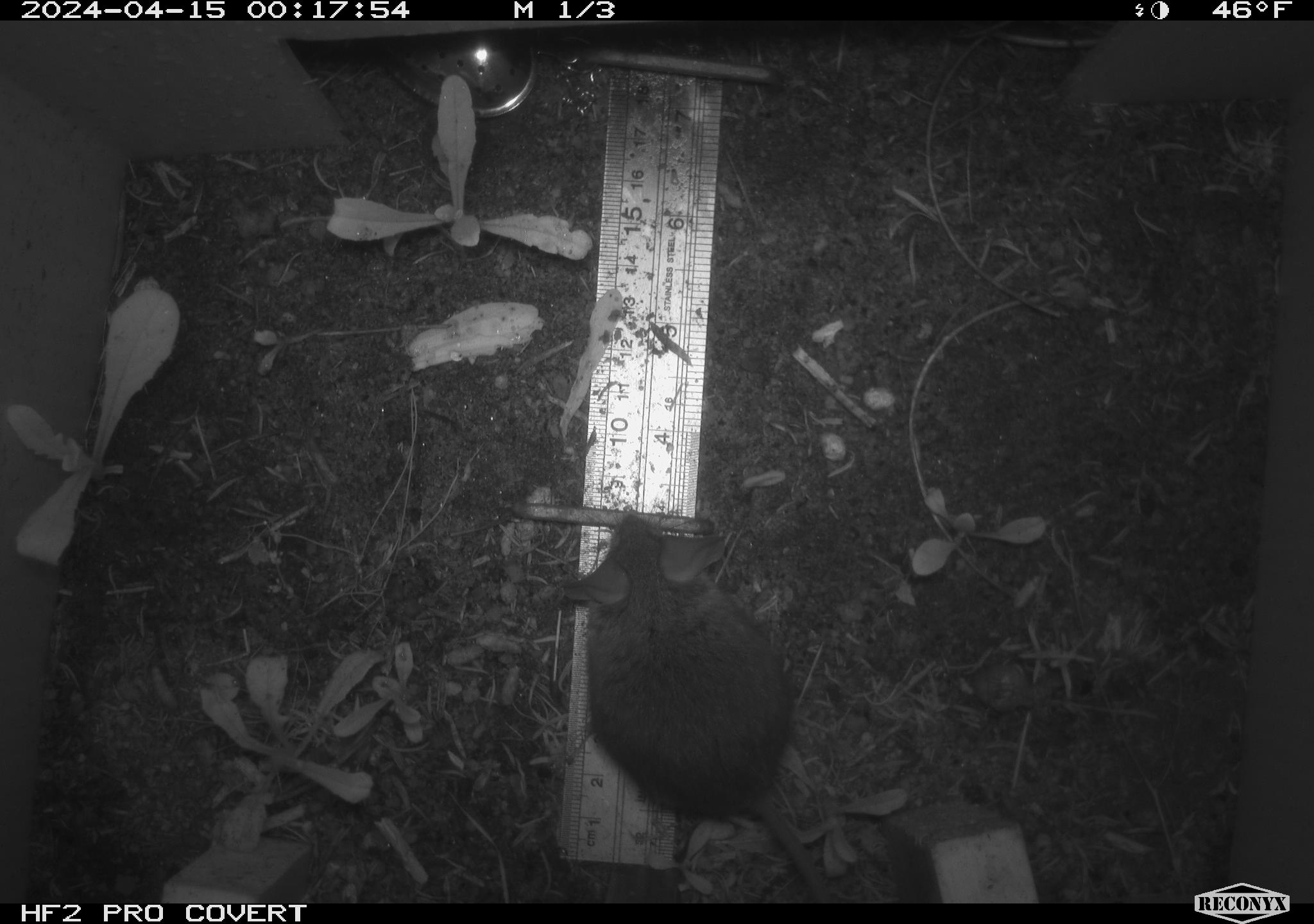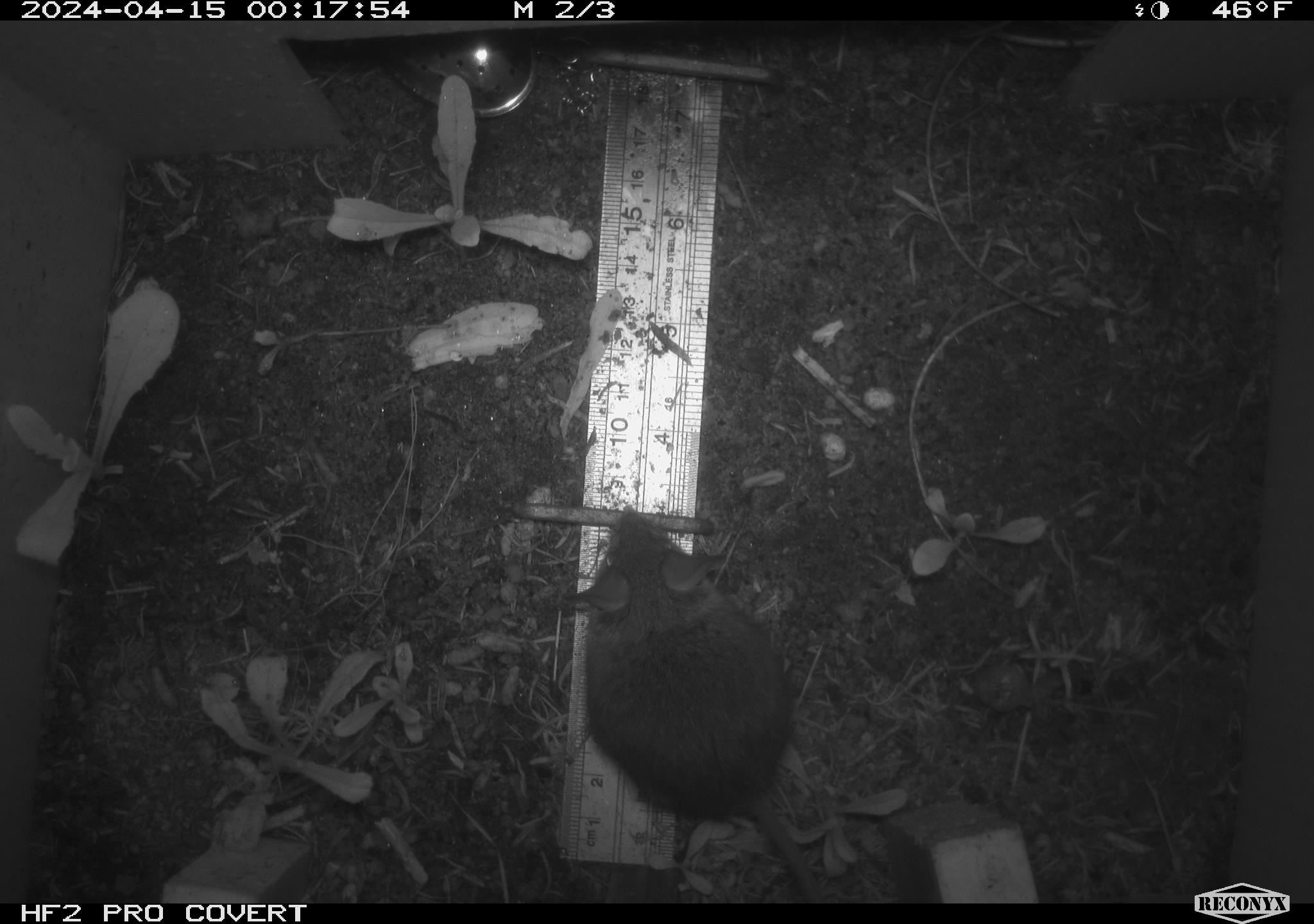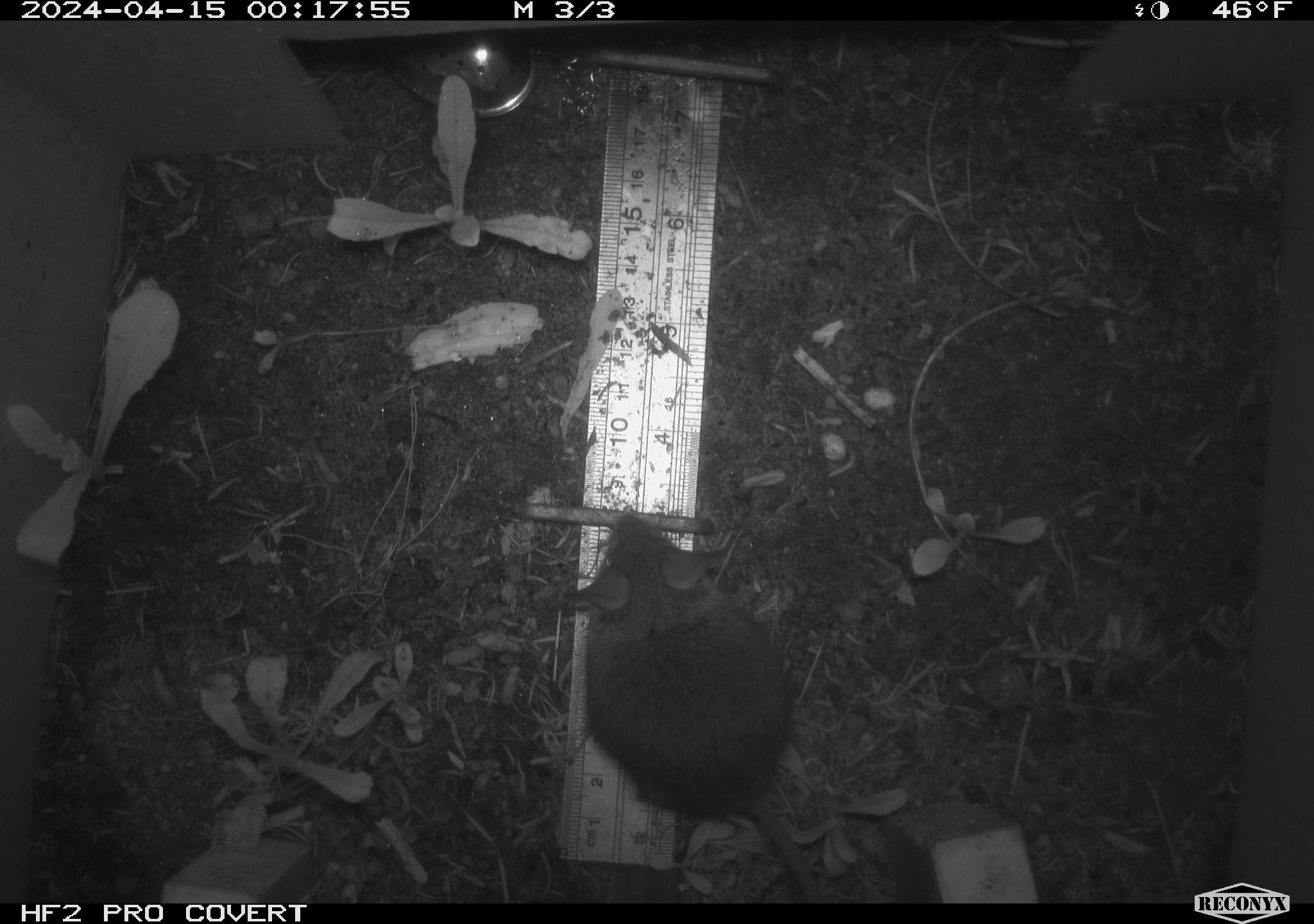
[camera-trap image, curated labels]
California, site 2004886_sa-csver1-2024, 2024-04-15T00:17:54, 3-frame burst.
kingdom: Animalia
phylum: Chordata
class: Mammalia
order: Rodentia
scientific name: Rodentia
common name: rodent